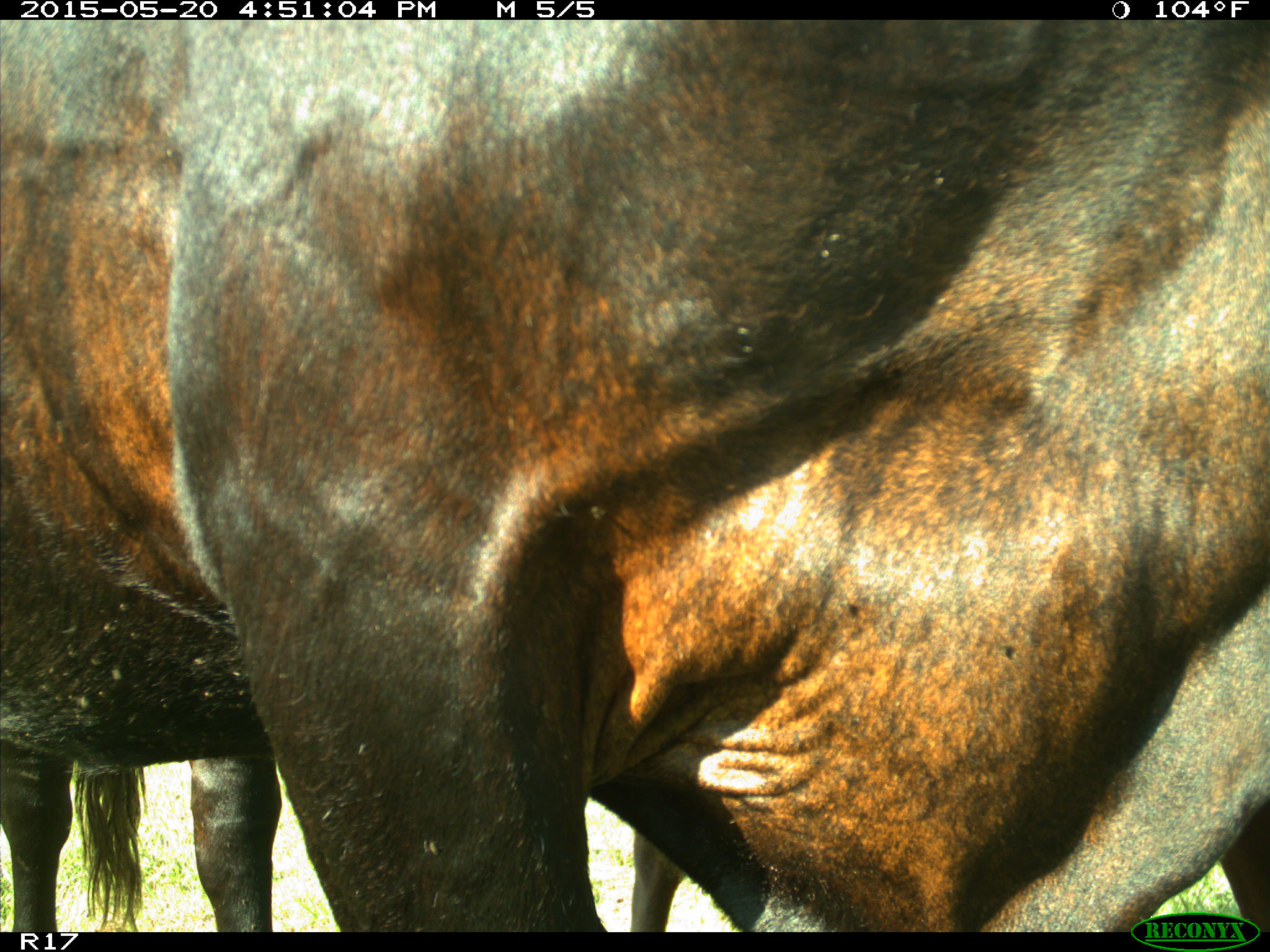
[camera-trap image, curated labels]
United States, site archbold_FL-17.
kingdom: Animalia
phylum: Chordata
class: Mammalia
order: Artiodactyla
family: Bovidae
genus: Bos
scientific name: Bos taurus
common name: domestic cow